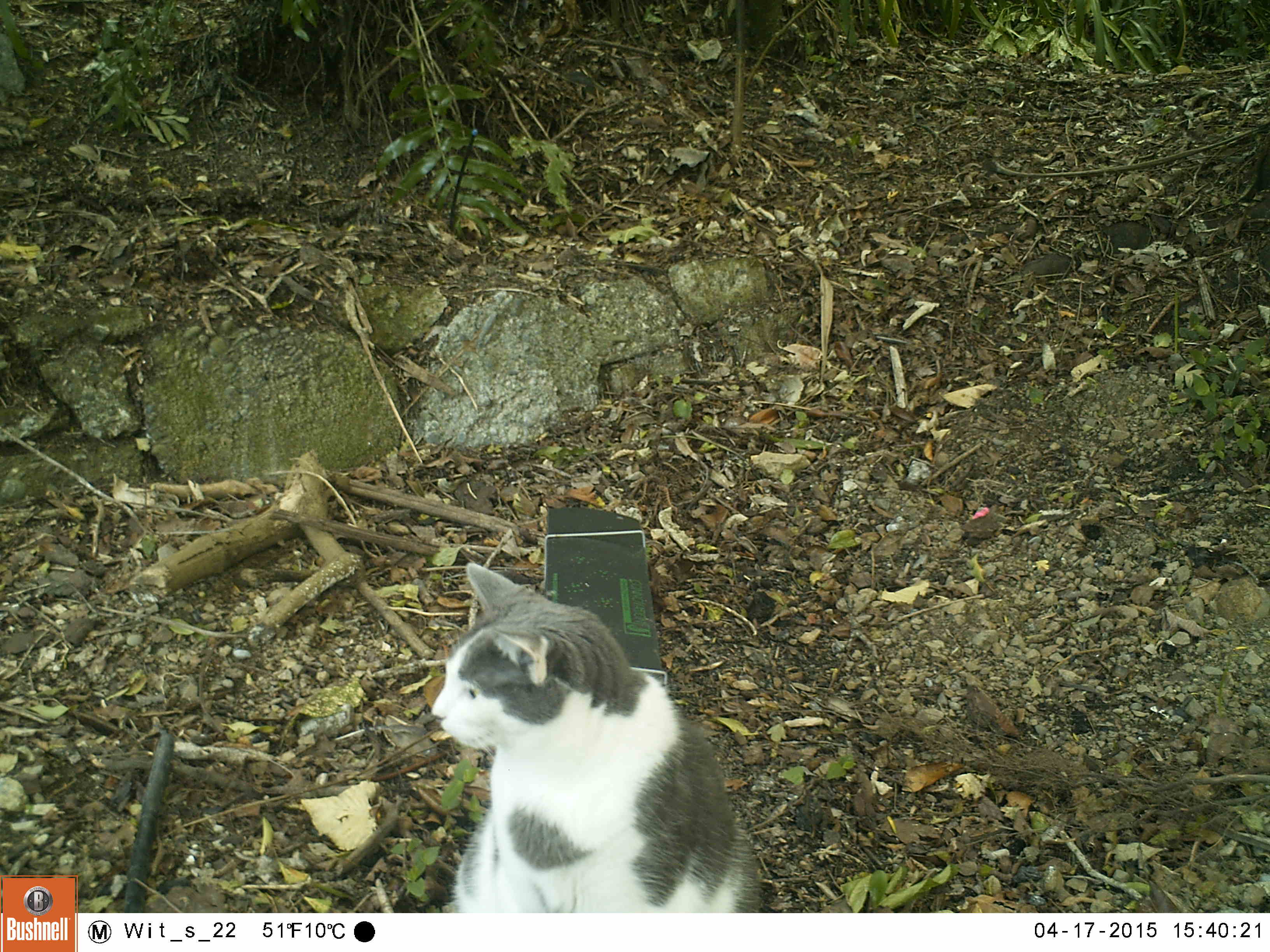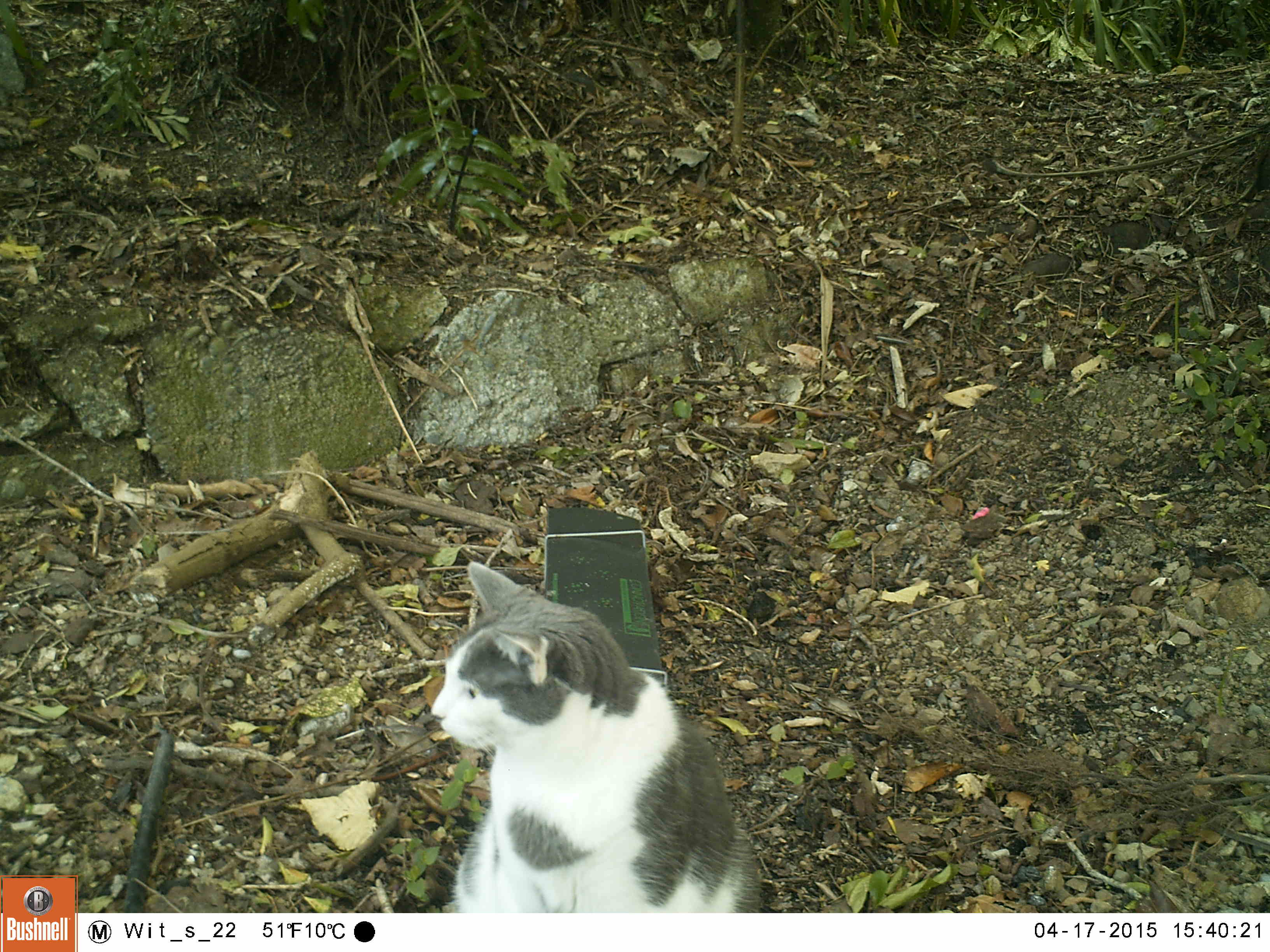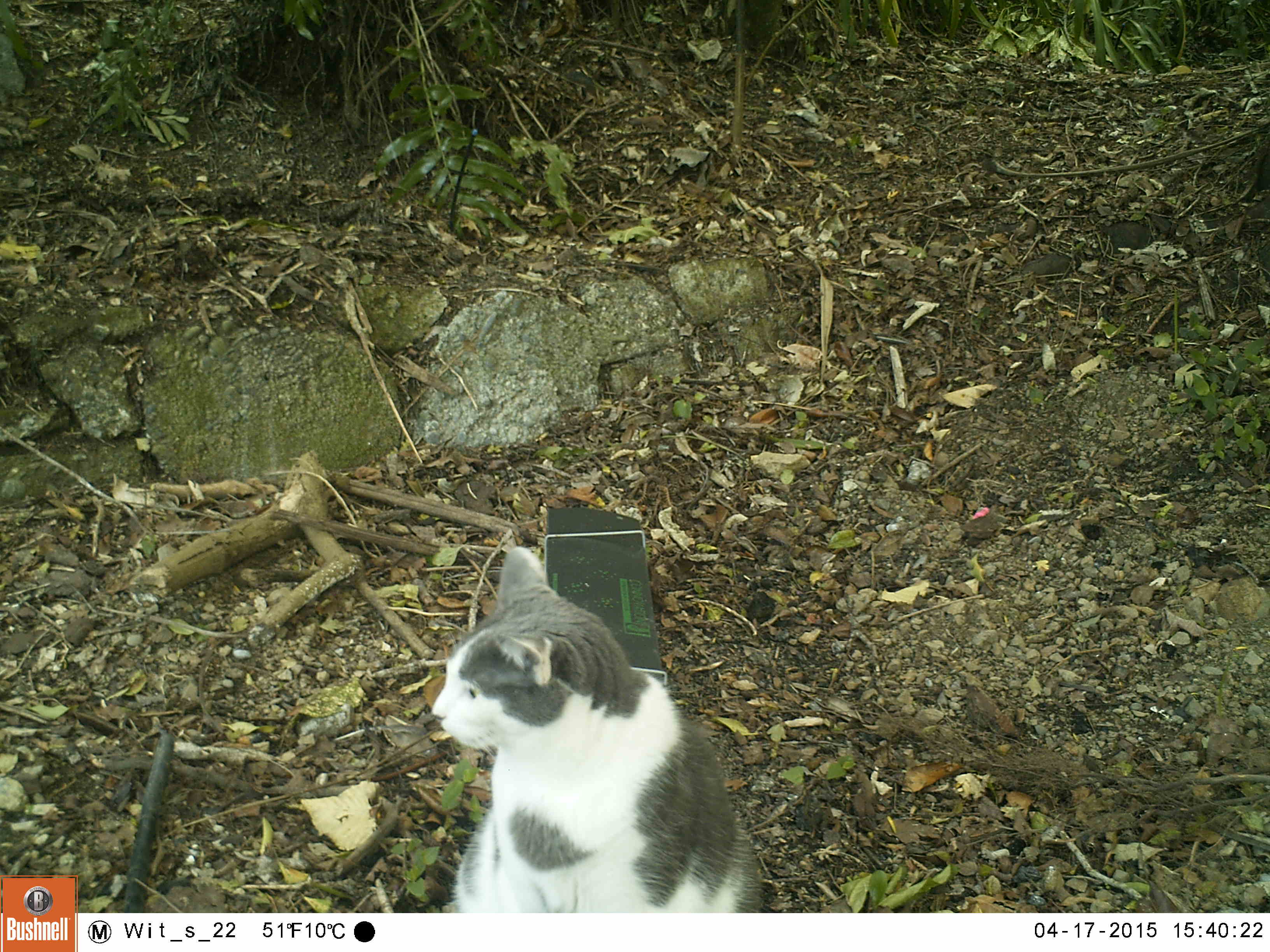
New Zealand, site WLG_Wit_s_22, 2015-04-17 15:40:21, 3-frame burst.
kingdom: Animalia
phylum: Chordata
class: Mammalia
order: Carnivora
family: Felidae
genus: Felis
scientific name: Felis catus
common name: domestic cat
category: cat